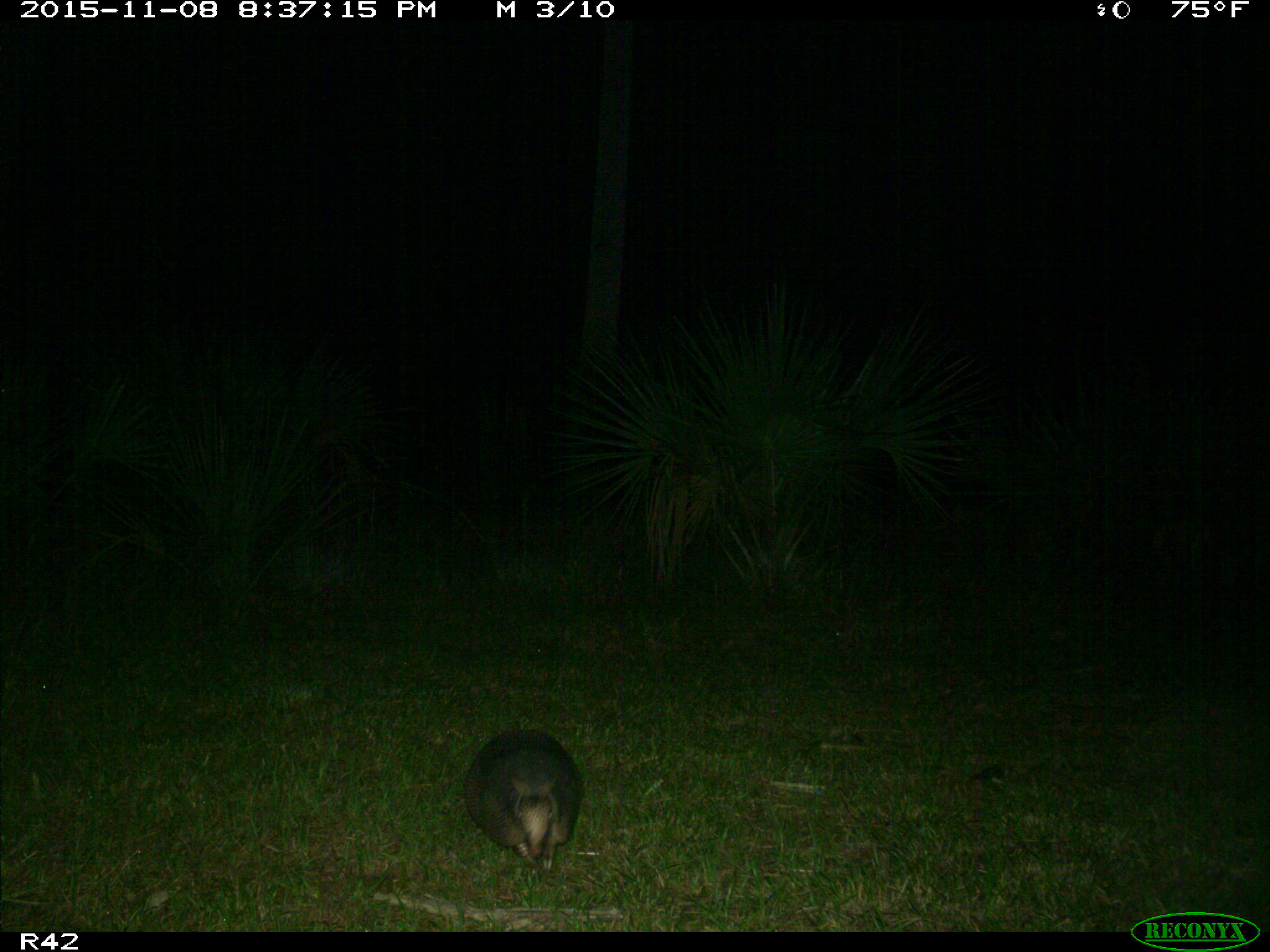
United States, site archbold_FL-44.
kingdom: Animalia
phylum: Chordata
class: Mammalia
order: Cingulata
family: Dasypodidae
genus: Dasypus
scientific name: Dasypus novemcinctus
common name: nine-banded armadillo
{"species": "Dasypus novemcinctus (nine-banded armadillo)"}